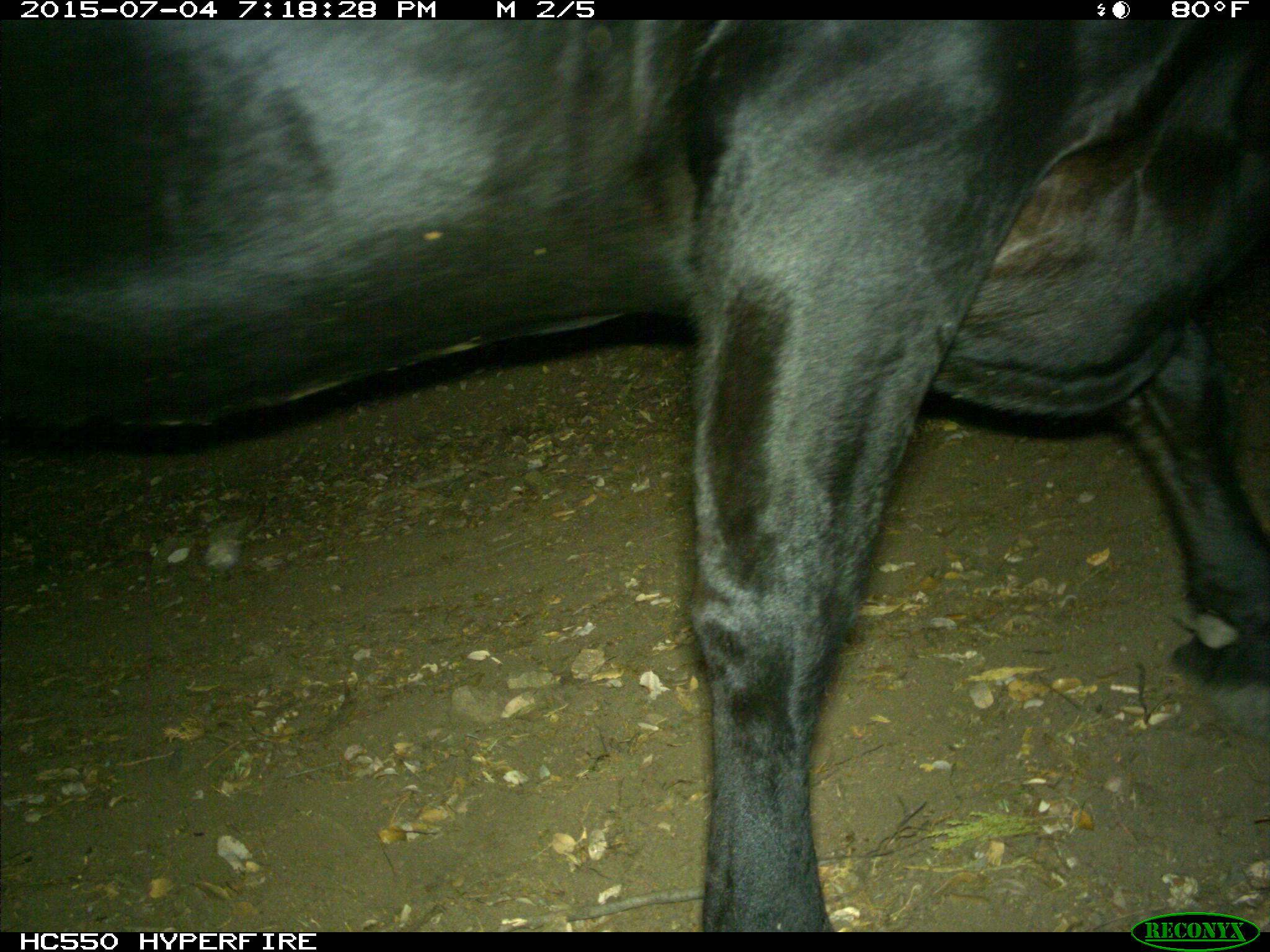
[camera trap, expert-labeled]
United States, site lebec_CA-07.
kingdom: Animalia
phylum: Chordata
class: Mammalia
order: Artiodactyla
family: Bovidae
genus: Bos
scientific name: Bos taurus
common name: domestic cow